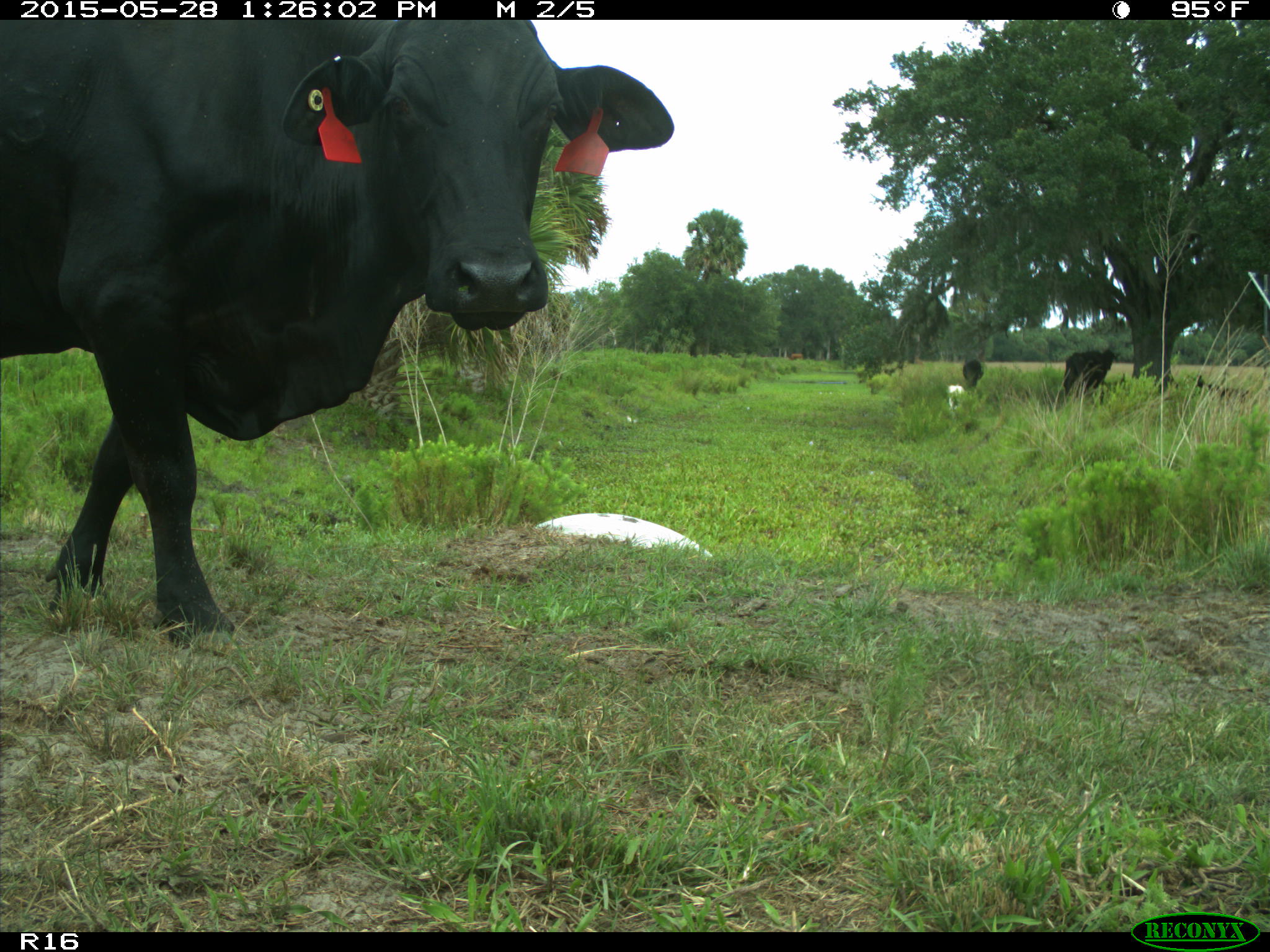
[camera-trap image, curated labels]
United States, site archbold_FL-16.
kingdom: Animalia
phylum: Chordata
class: Mammalia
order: Artiodactyla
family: Bovidae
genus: Bos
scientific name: Bos taurus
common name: domestic cow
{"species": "Bos taurus (domestic cow)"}